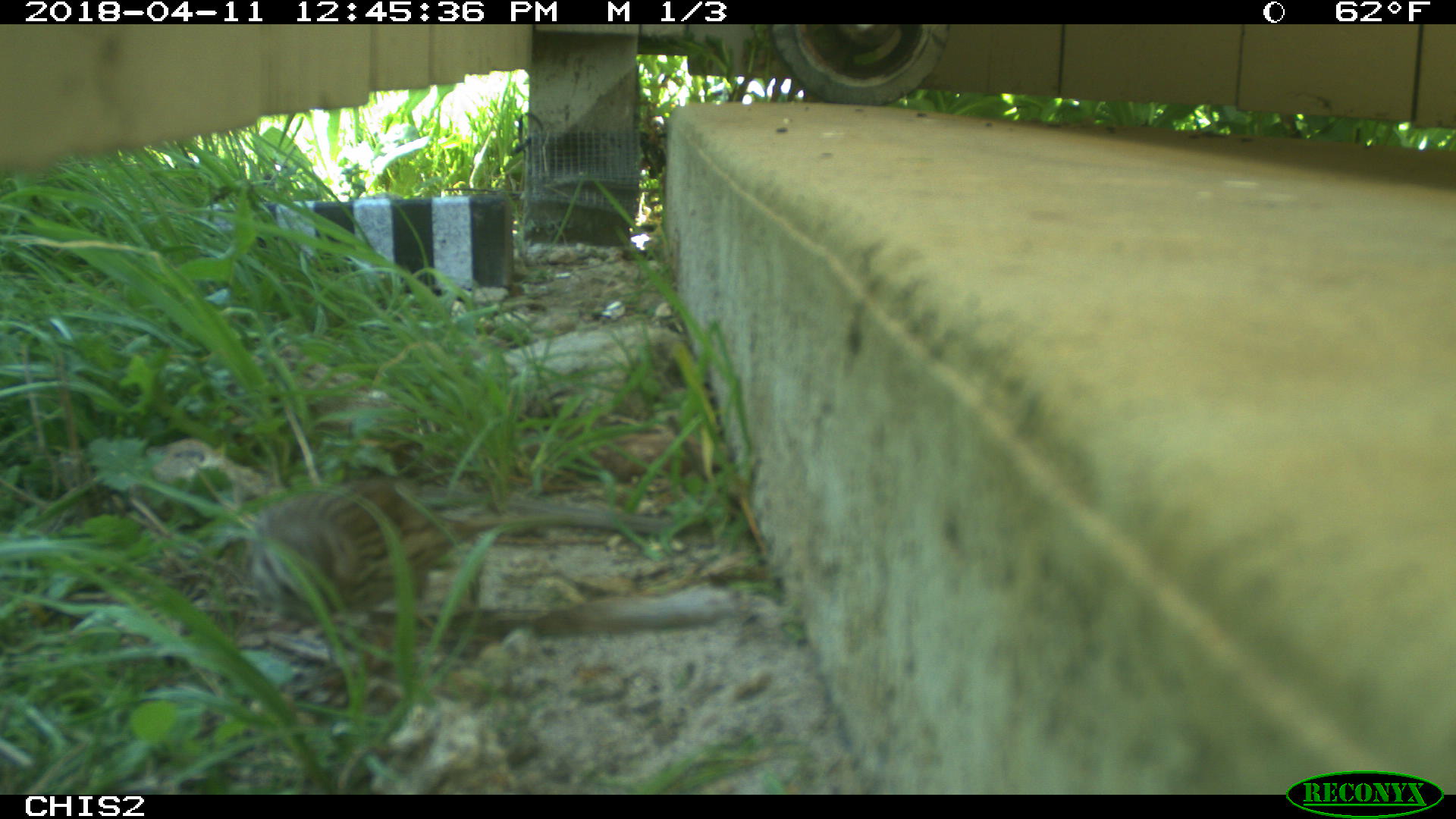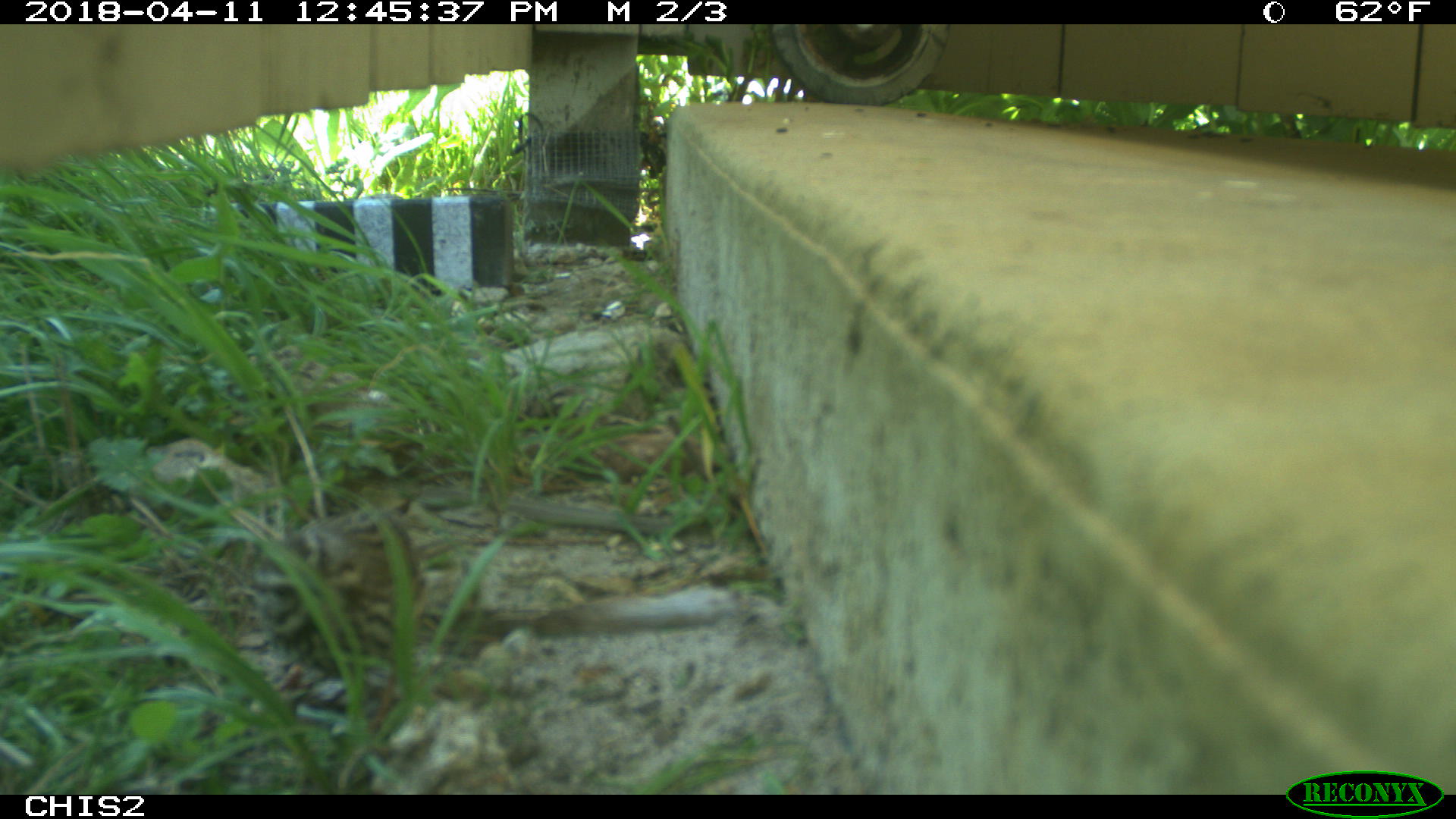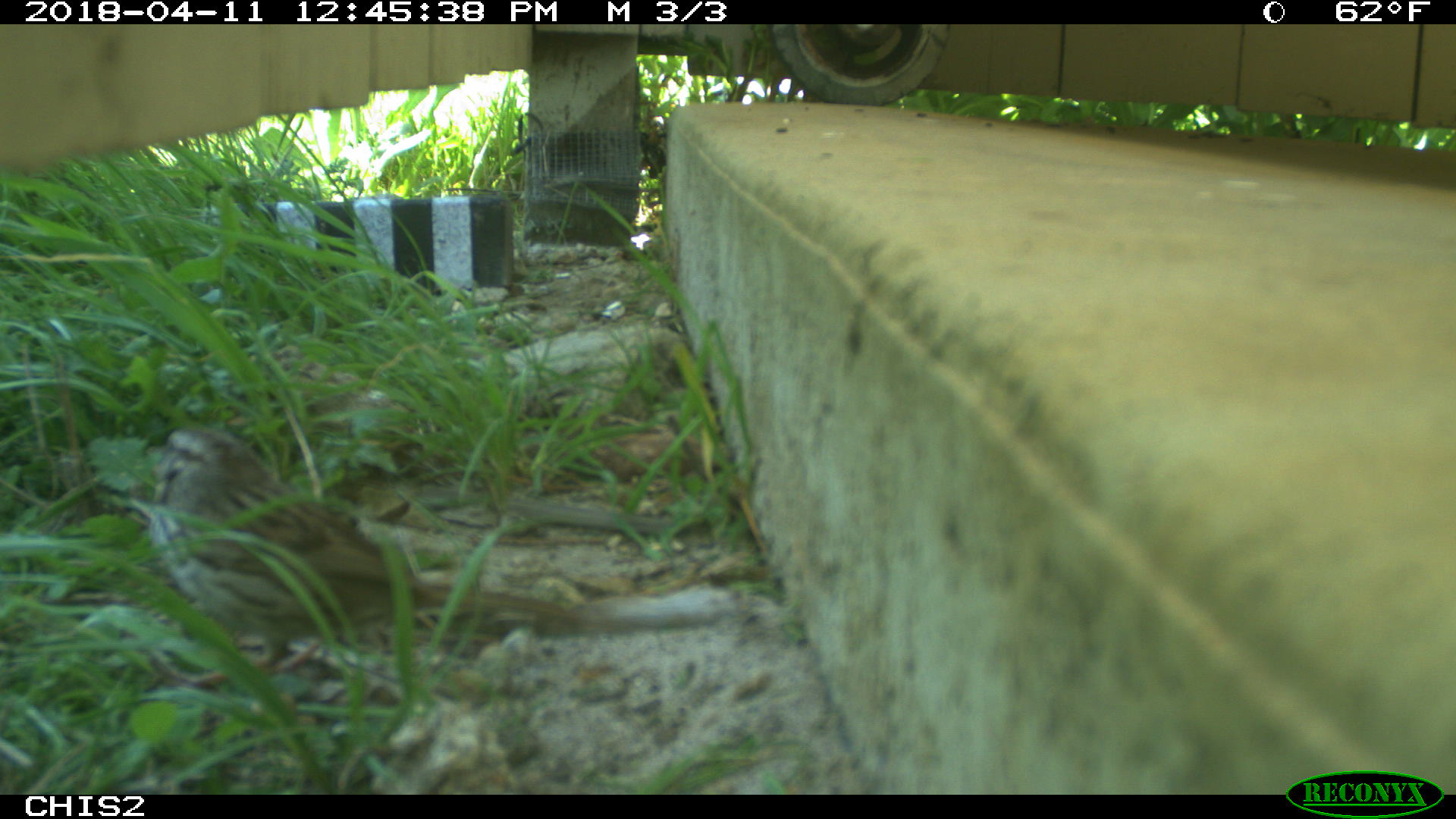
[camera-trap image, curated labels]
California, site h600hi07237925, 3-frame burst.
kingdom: Animalia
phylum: Chordata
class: Aves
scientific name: Aves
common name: bird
Bird (Aves).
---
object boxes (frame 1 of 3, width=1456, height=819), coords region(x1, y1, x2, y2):
bird: region(248, 477, 573, 625)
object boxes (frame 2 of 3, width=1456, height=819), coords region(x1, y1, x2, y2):
bird: region(249, 491, 430, 744)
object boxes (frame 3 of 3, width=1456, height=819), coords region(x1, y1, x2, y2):
bird: region(147, 421, 613, 695)